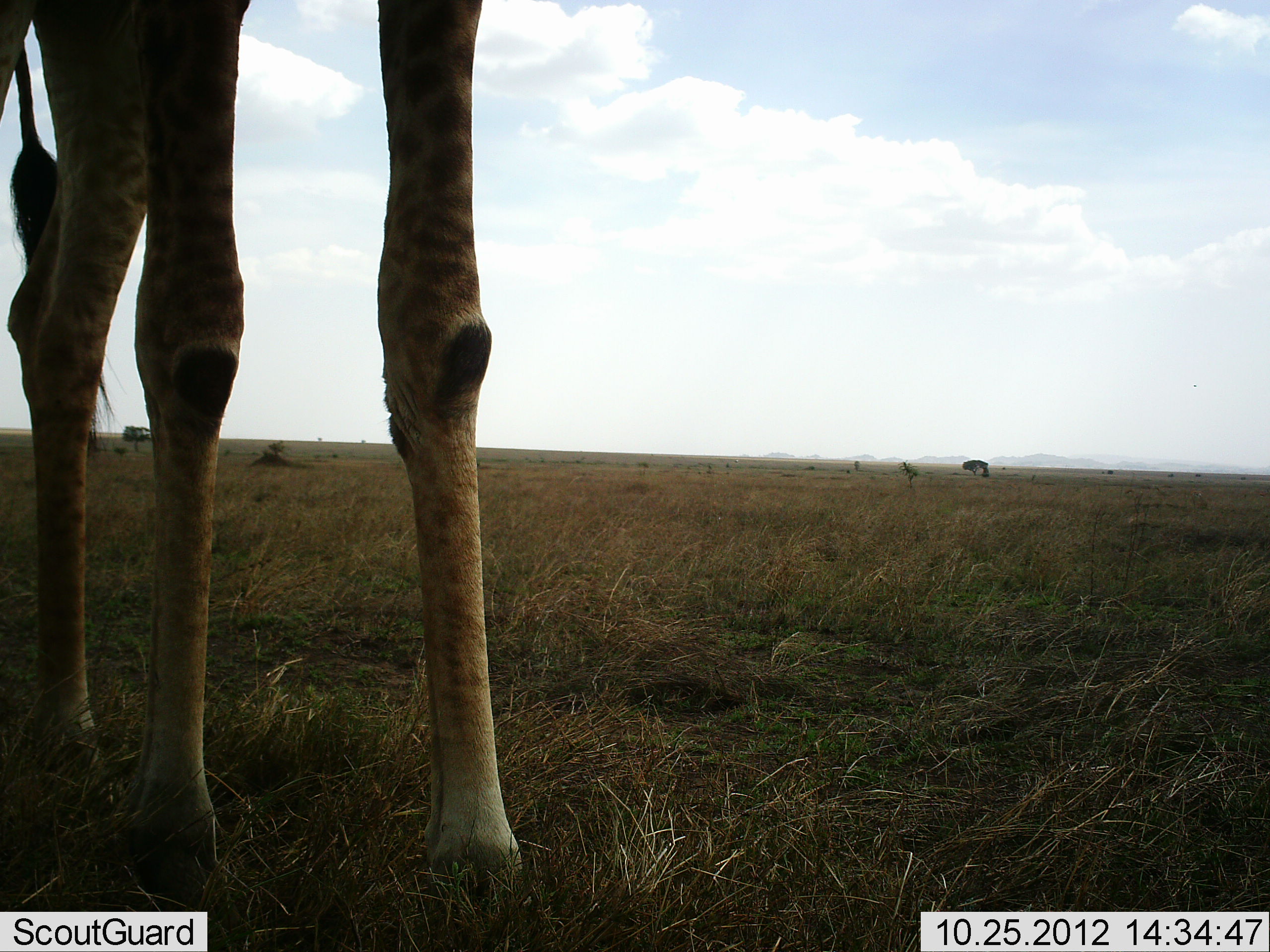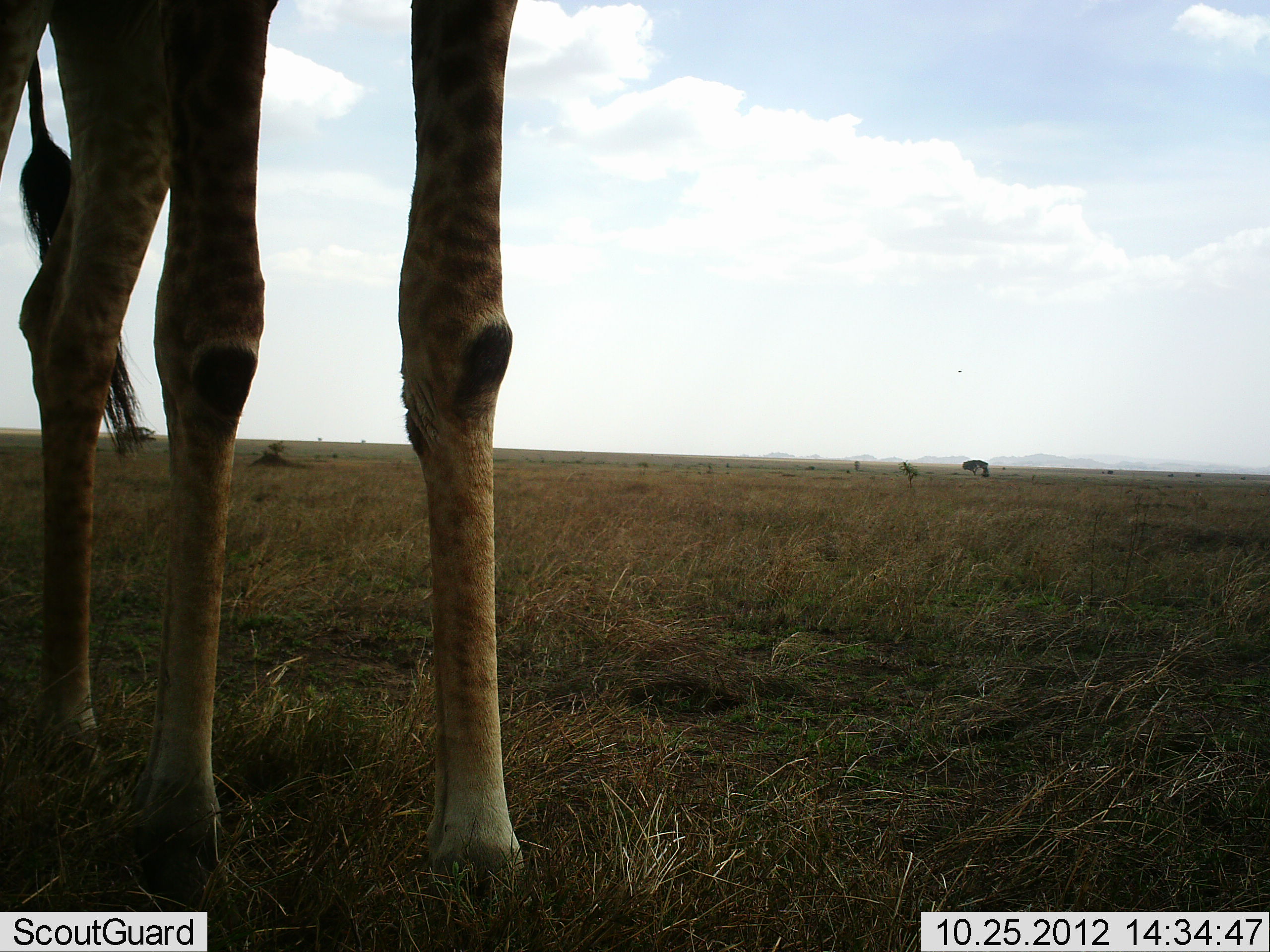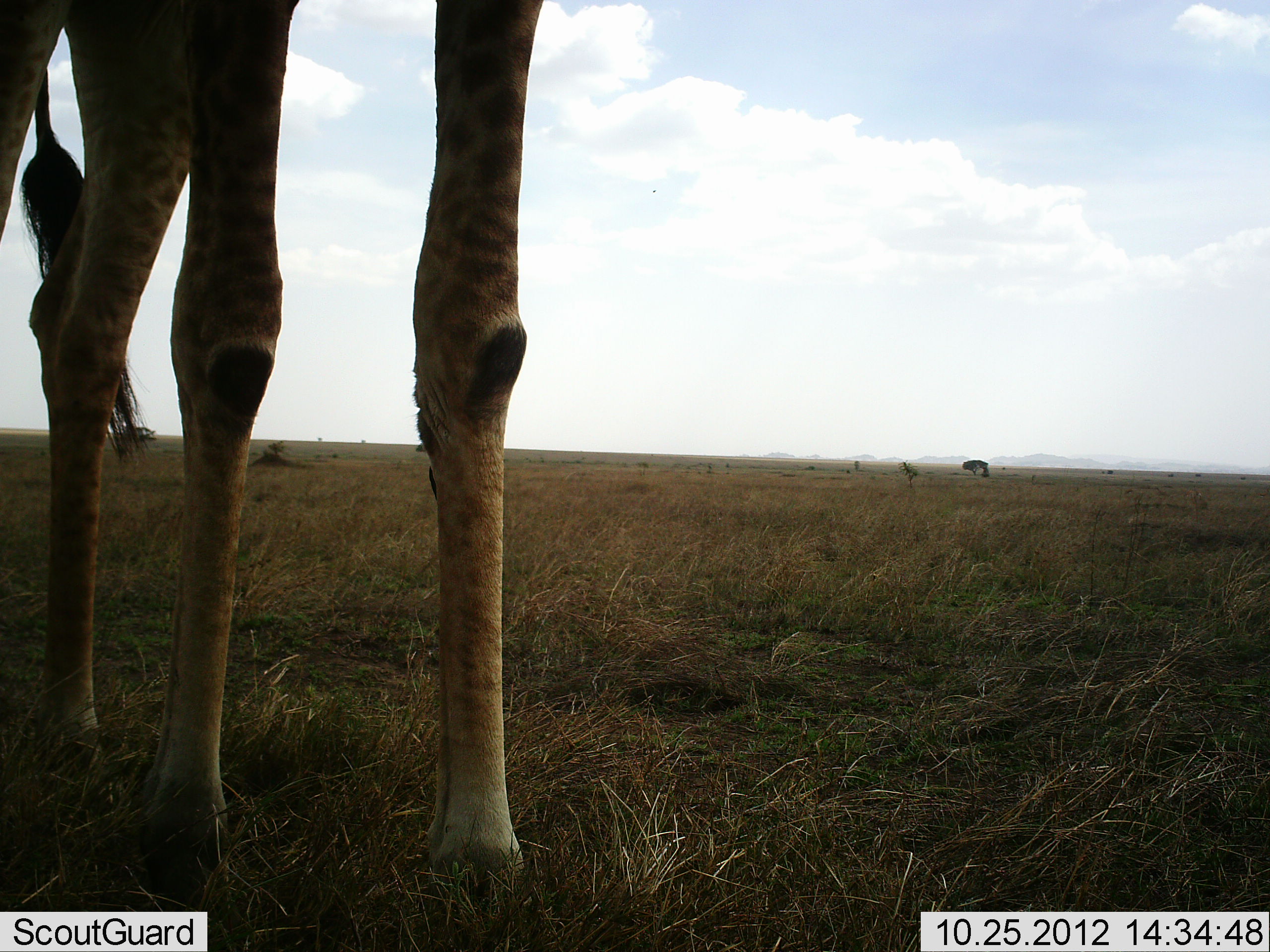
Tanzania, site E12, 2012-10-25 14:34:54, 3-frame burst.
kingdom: Animalia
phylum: Chordata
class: Mammalia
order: Artiodactyla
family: Giraffidae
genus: Giraffa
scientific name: Giraffa camelopardalis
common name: giraffe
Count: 1.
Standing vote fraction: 90%.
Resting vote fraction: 0%.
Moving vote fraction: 0%.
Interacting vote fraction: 0%.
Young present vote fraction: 0%.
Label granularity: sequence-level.